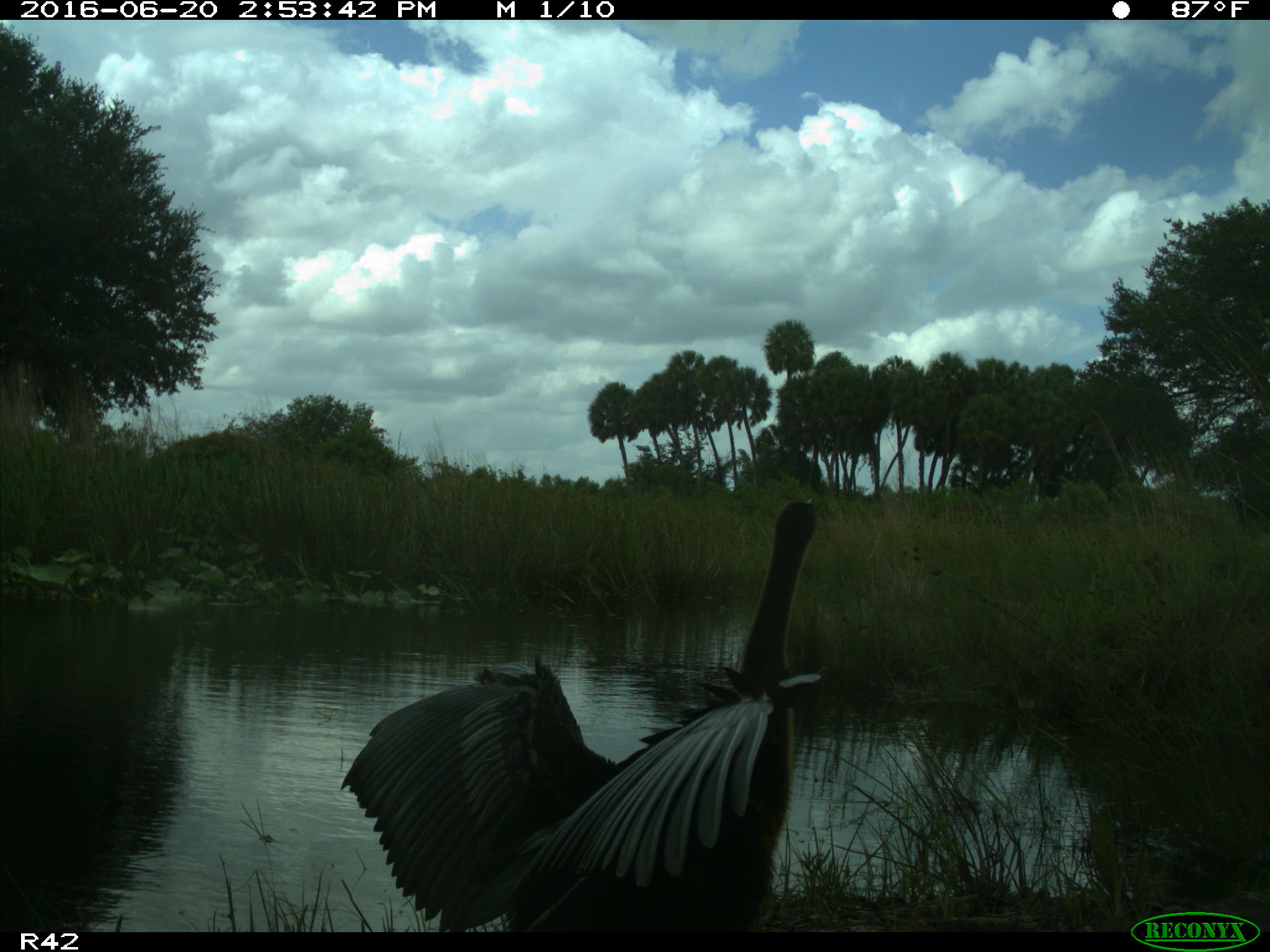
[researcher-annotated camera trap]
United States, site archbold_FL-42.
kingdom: Animalia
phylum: Chordata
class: Aves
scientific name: Aves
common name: birds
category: unidentified bird